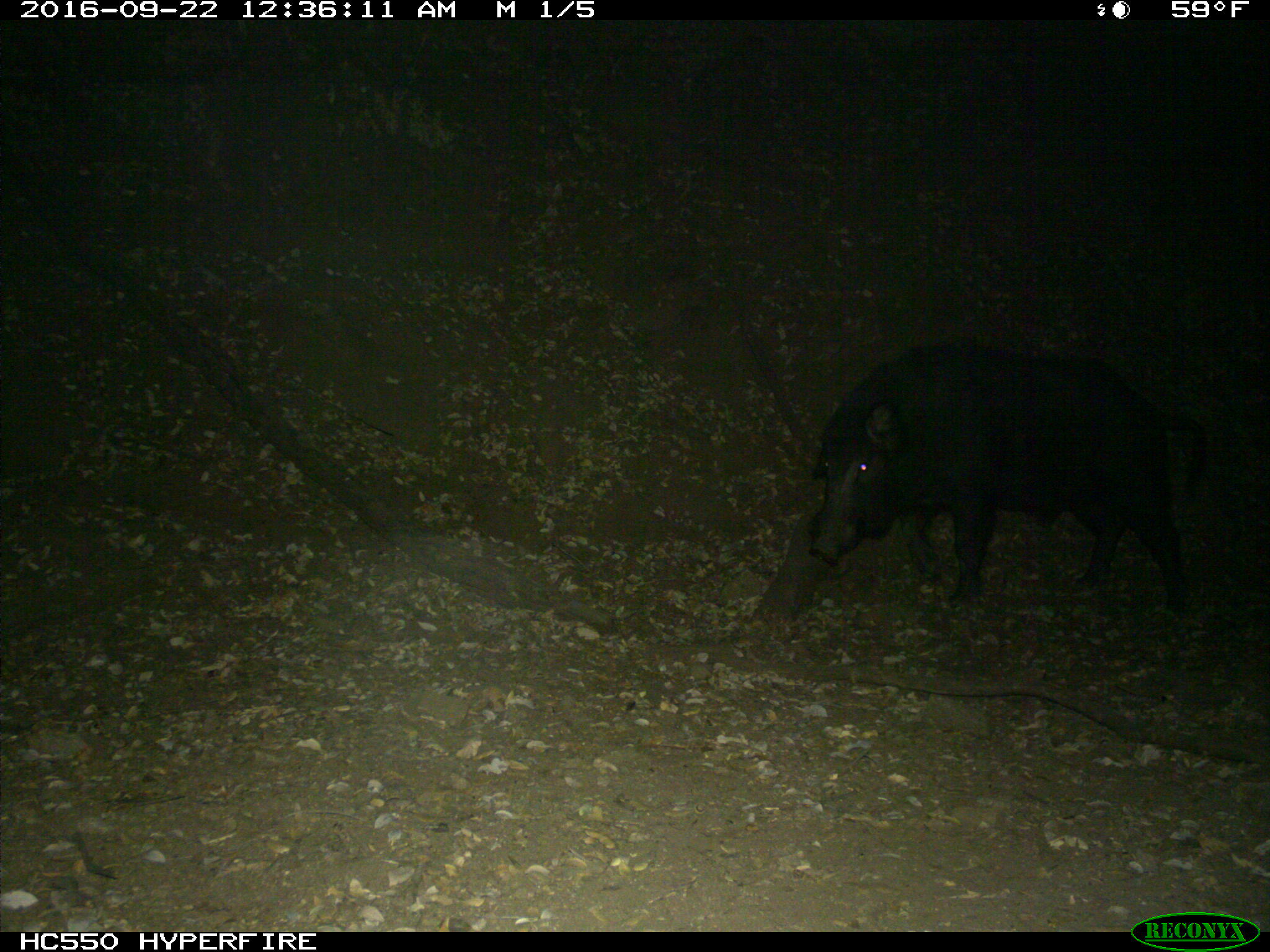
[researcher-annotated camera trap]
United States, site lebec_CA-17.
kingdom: Animalia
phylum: Chordata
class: Mammalia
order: Artiodactyla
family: Suidae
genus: Sus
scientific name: Sus scrofa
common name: wild boar